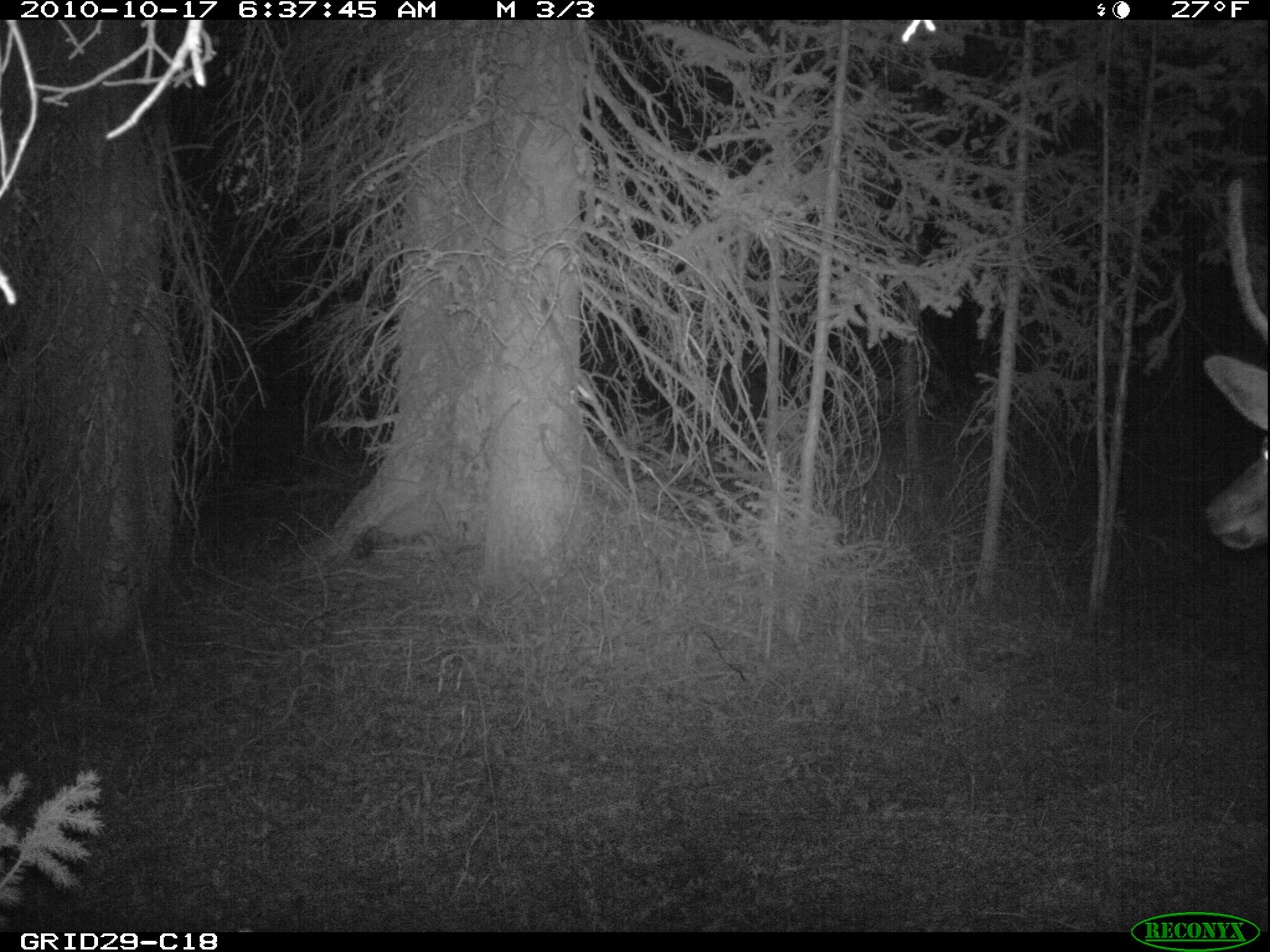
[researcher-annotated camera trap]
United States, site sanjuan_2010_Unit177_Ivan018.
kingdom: Animalia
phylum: Chordata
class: Mammalia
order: Artiodactyla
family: Cervidae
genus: Cervus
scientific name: Cervus elaphus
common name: red deer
Cervus elaphus (red deer).